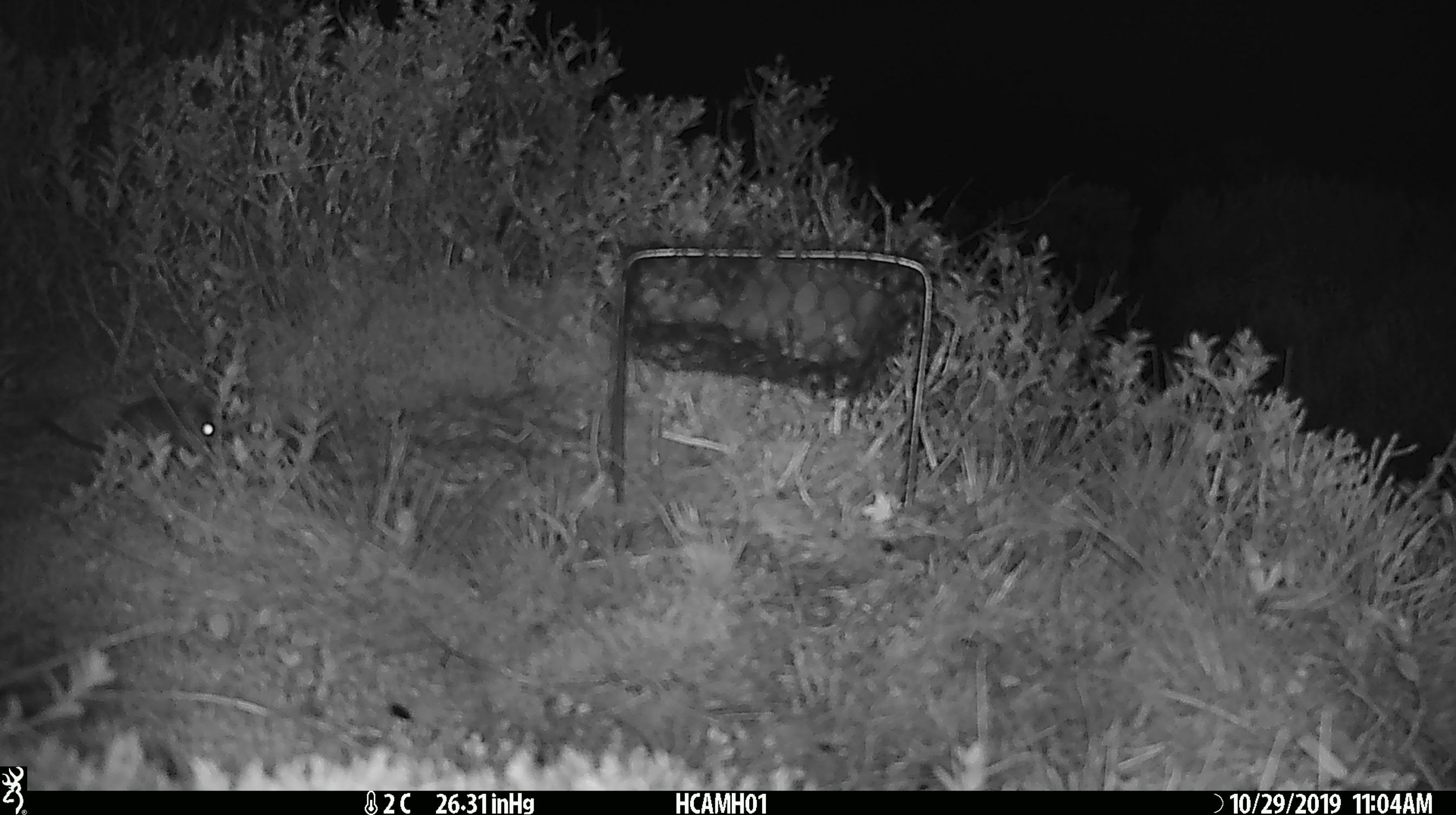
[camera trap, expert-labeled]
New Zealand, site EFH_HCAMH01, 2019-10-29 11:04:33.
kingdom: Animalia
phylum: Chordata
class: Mammalia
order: Rodentia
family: Muridae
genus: Mus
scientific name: Mus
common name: mouse